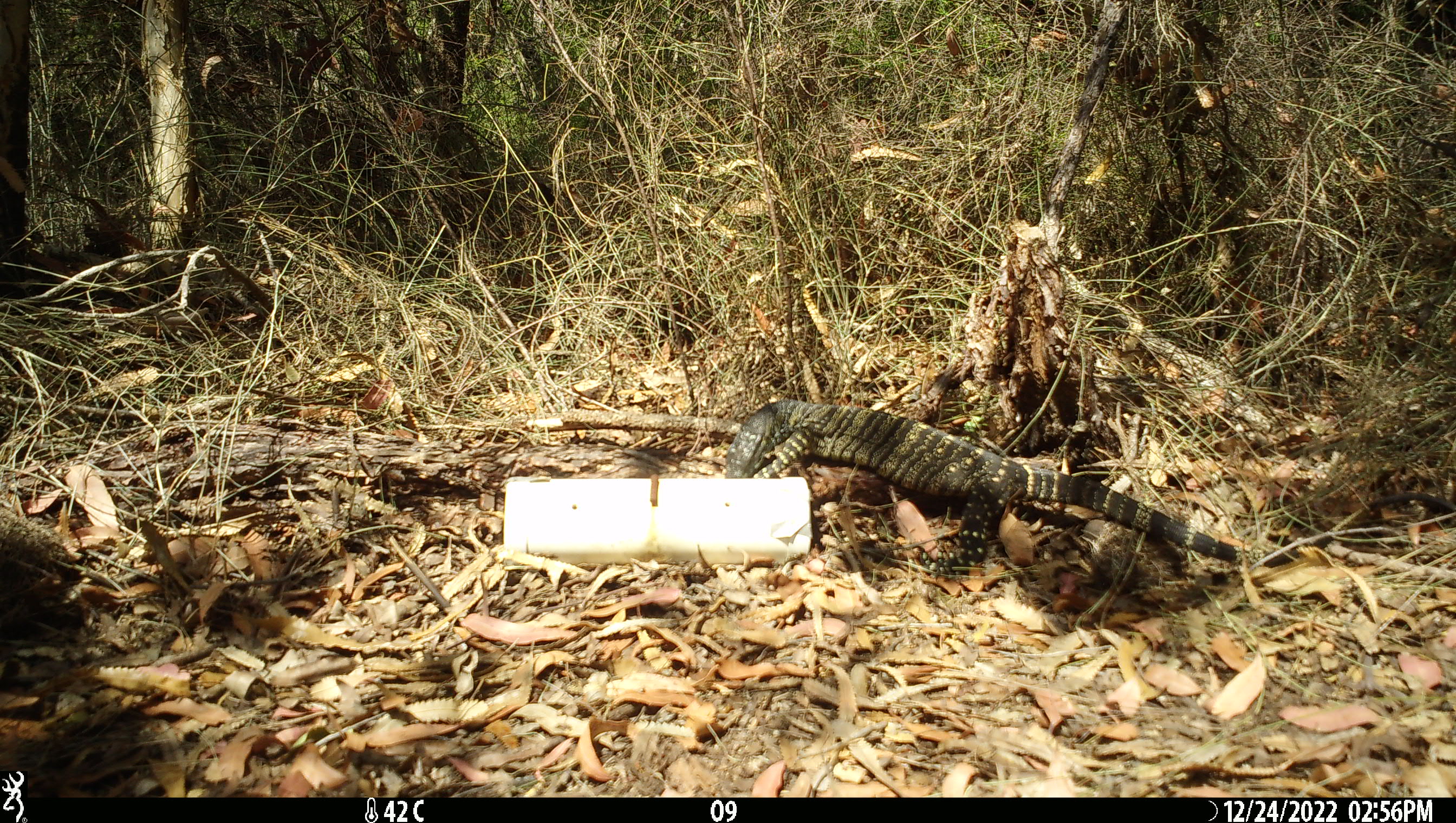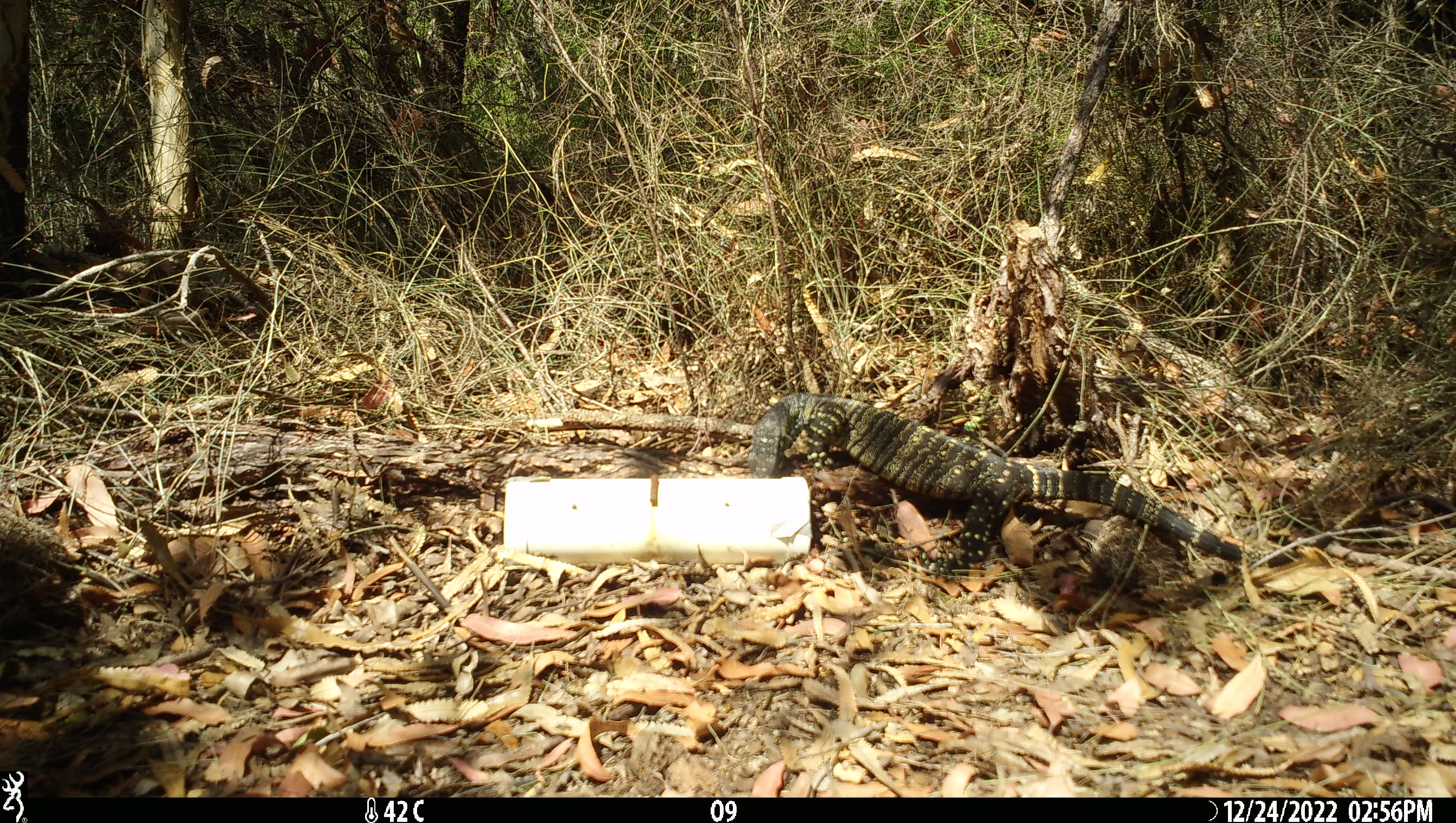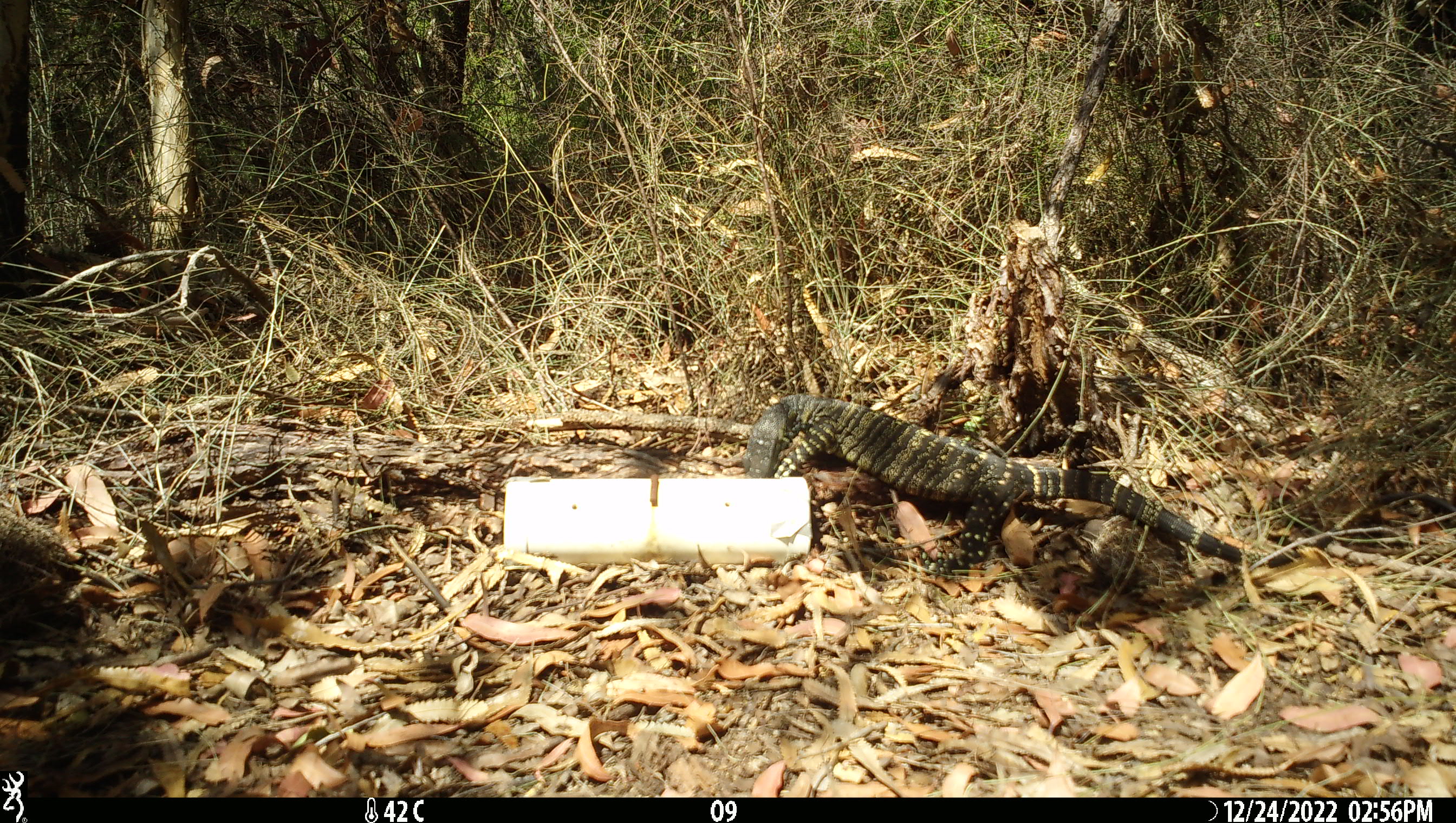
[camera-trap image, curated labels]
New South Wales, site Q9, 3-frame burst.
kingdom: Animalia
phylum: Chordata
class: Reptilia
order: Squamata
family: Varanidae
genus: Varanus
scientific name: Varanus varius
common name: lace monitor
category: goanna